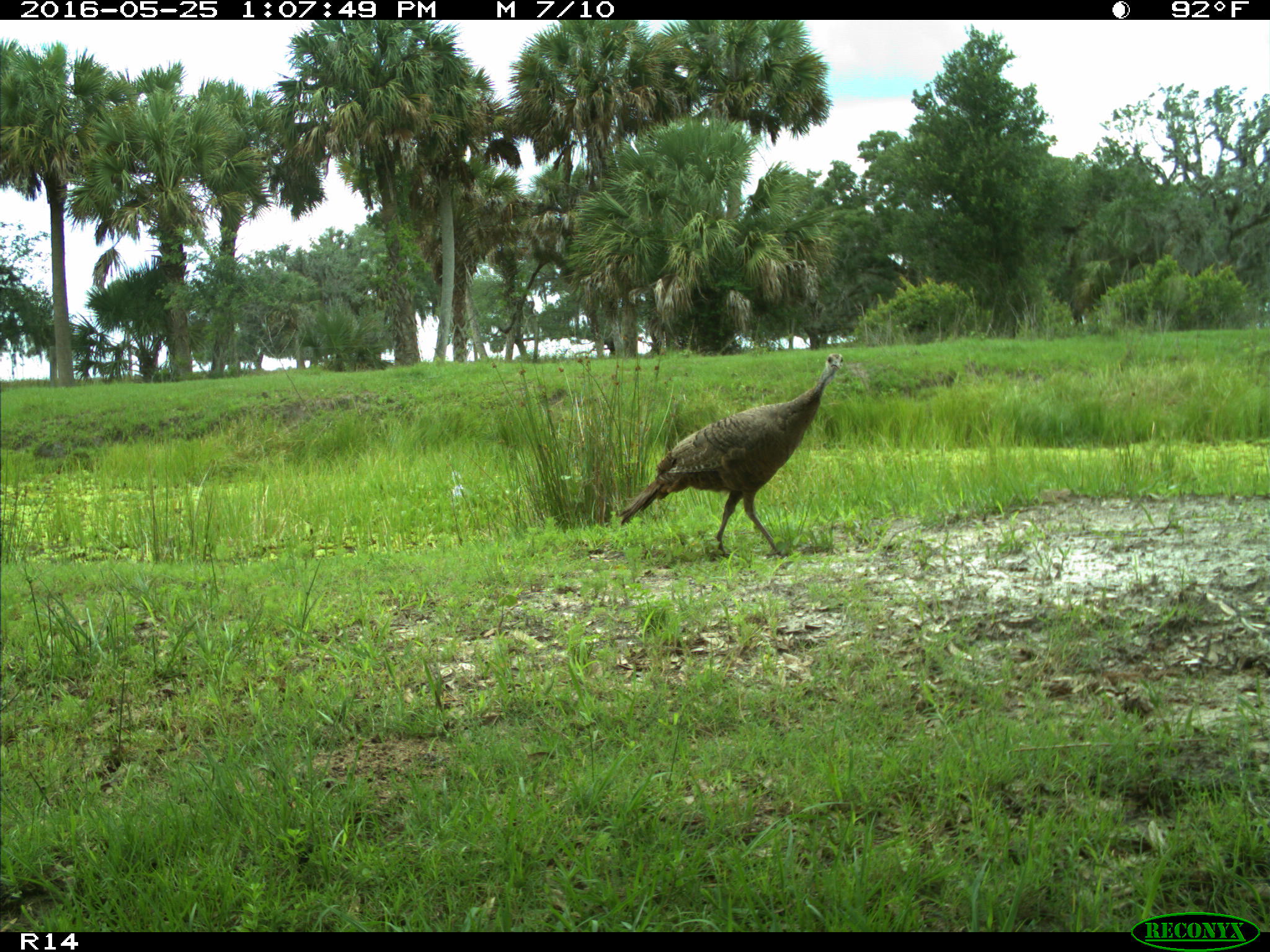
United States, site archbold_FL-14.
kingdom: Animalia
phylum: Chordata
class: Aves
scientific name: Aves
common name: birds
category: unidentified bird